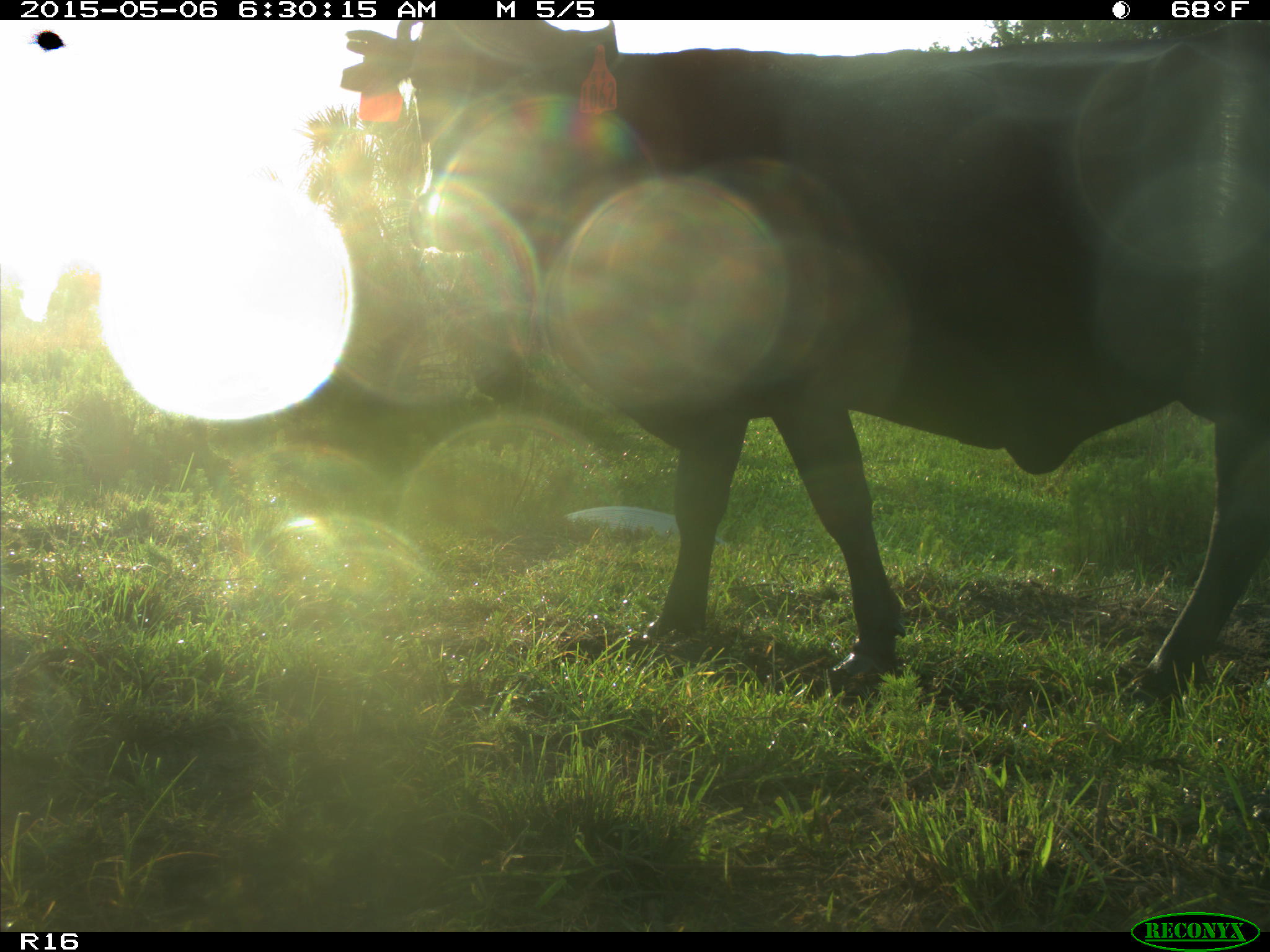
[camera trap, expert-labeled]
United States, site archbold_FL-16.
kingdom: Animalia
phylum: Chordata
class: Mammalia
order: Artiodactyla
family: Bovidae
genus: Bos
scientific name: Bos taurus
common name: domestic cow